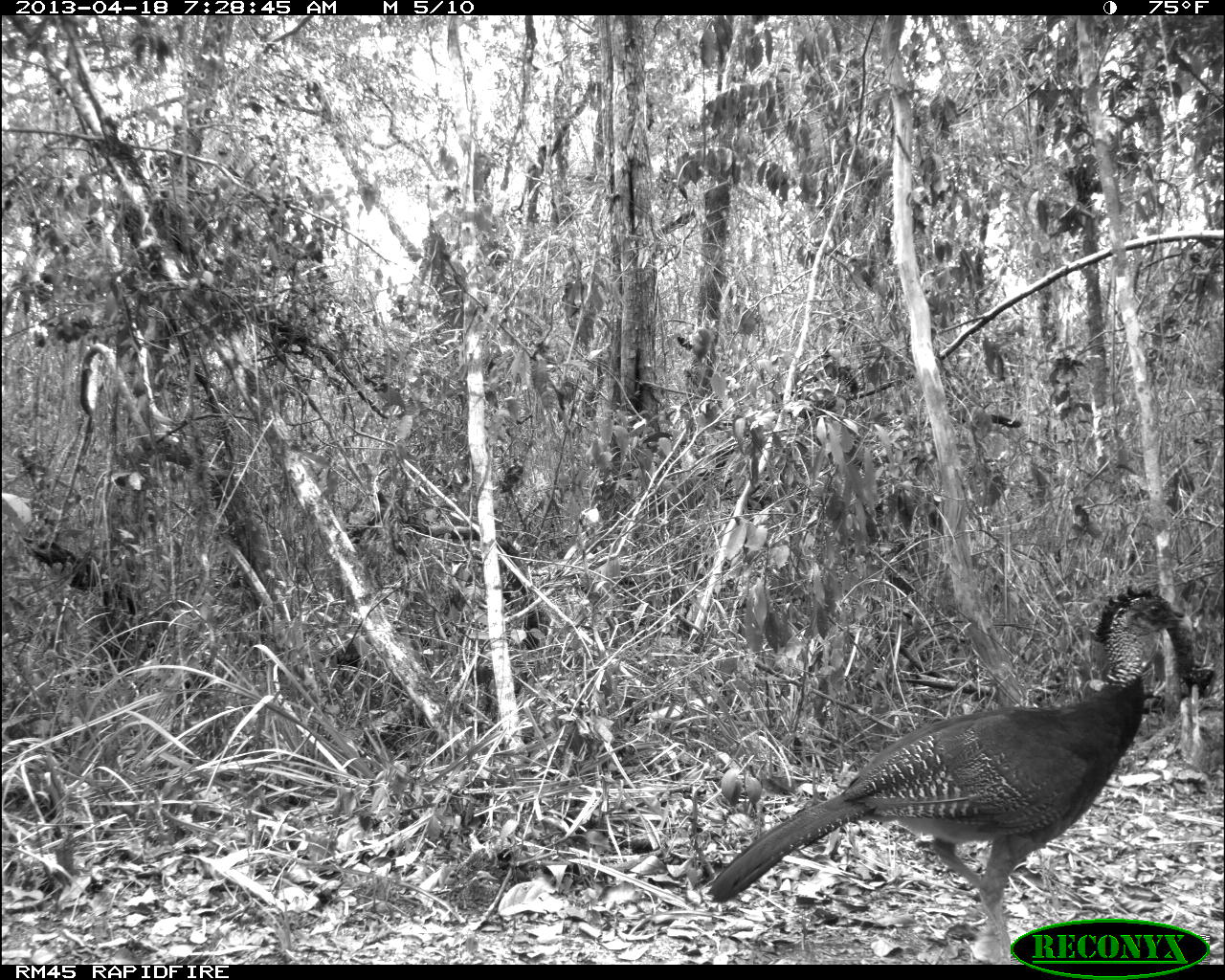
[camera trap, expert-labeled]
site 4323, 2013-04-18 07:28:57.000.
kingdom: Animalia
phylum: Chordata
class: Aves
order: Galliformes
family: Cracidae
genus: Crax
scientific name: Crax rubra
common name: great curassow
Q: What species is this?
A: Crax rubra (great curassow).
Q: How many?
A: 1.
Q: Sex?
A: Female.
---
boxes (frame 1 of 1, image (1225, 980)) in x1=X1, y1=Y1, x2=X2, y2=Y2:
crax rubra: x1=706, y1=583, x2=1194, y2=962